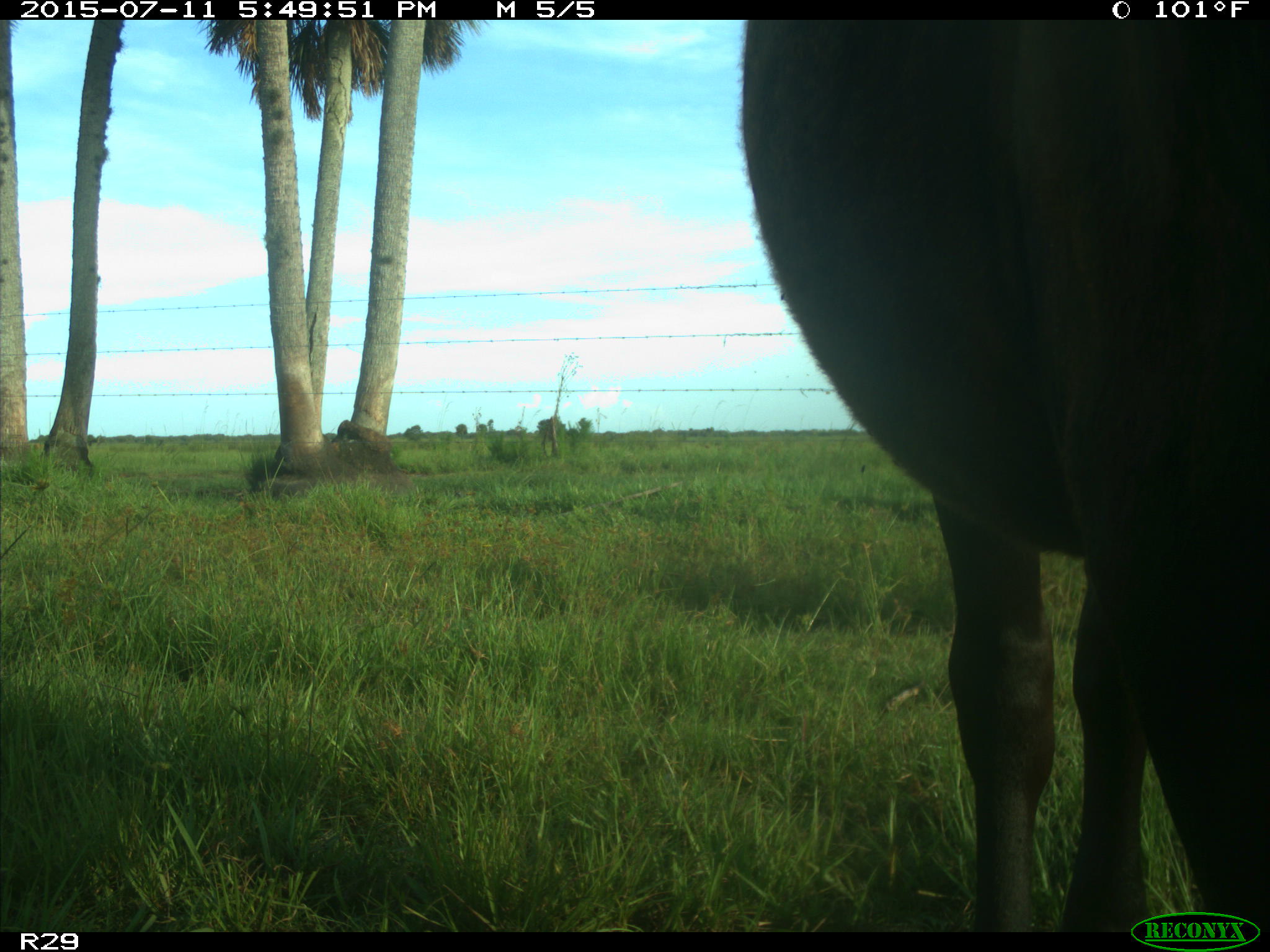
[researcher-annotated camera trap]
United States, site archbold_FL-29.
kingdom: Animalia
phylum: Chordata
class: Mammalia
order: Artiodactyla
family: Bovidae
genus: Bos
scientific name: Bos taurus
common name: domestic cow